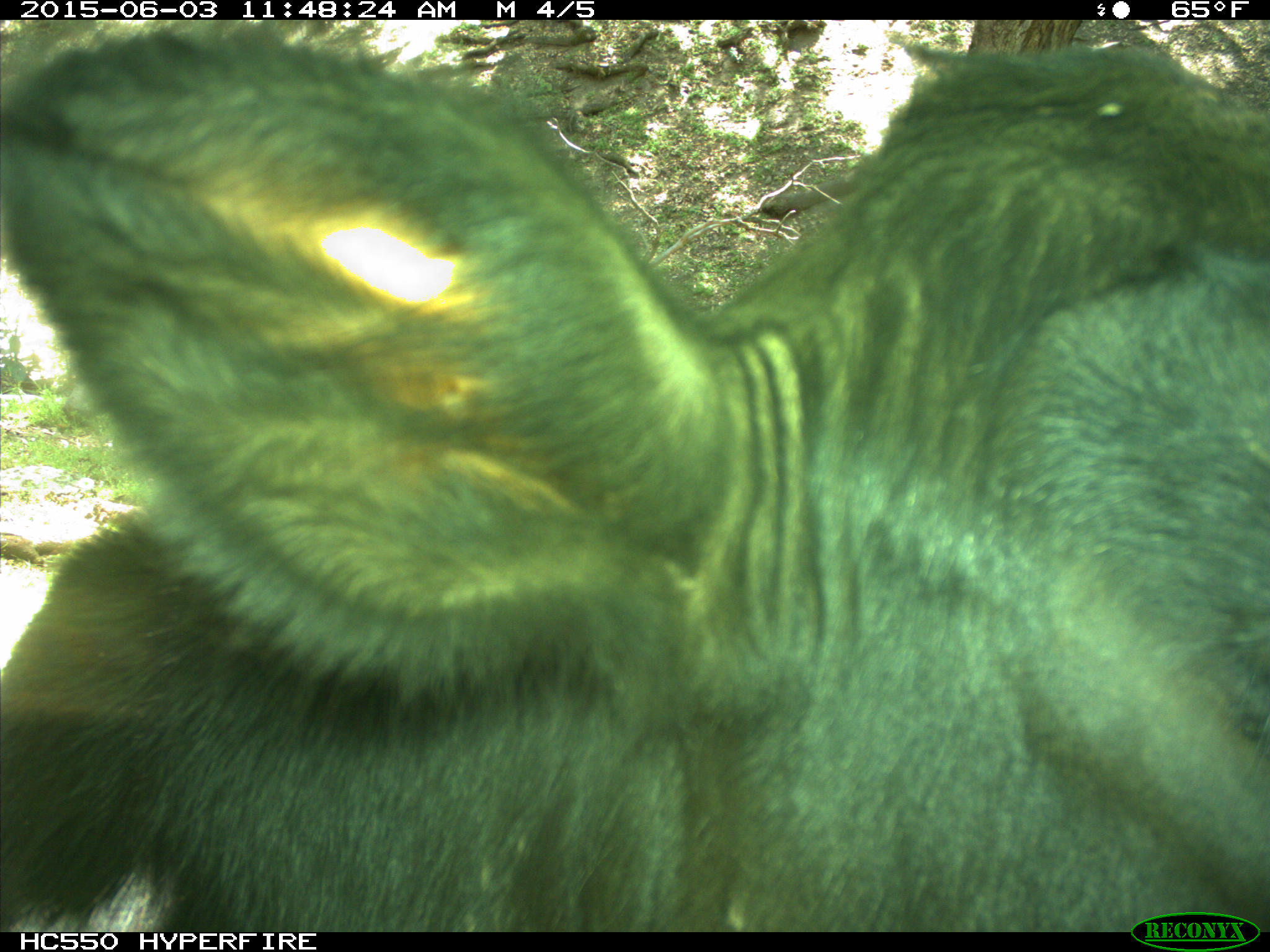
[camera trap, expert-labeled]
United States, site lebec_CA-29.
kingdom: Animalia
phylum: Chordata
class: Mammalia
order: Artiodactyla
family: Bovidae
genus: Bos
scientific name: Bos taurus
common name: domestic cow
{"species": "Bos taurus (domestic cow)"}